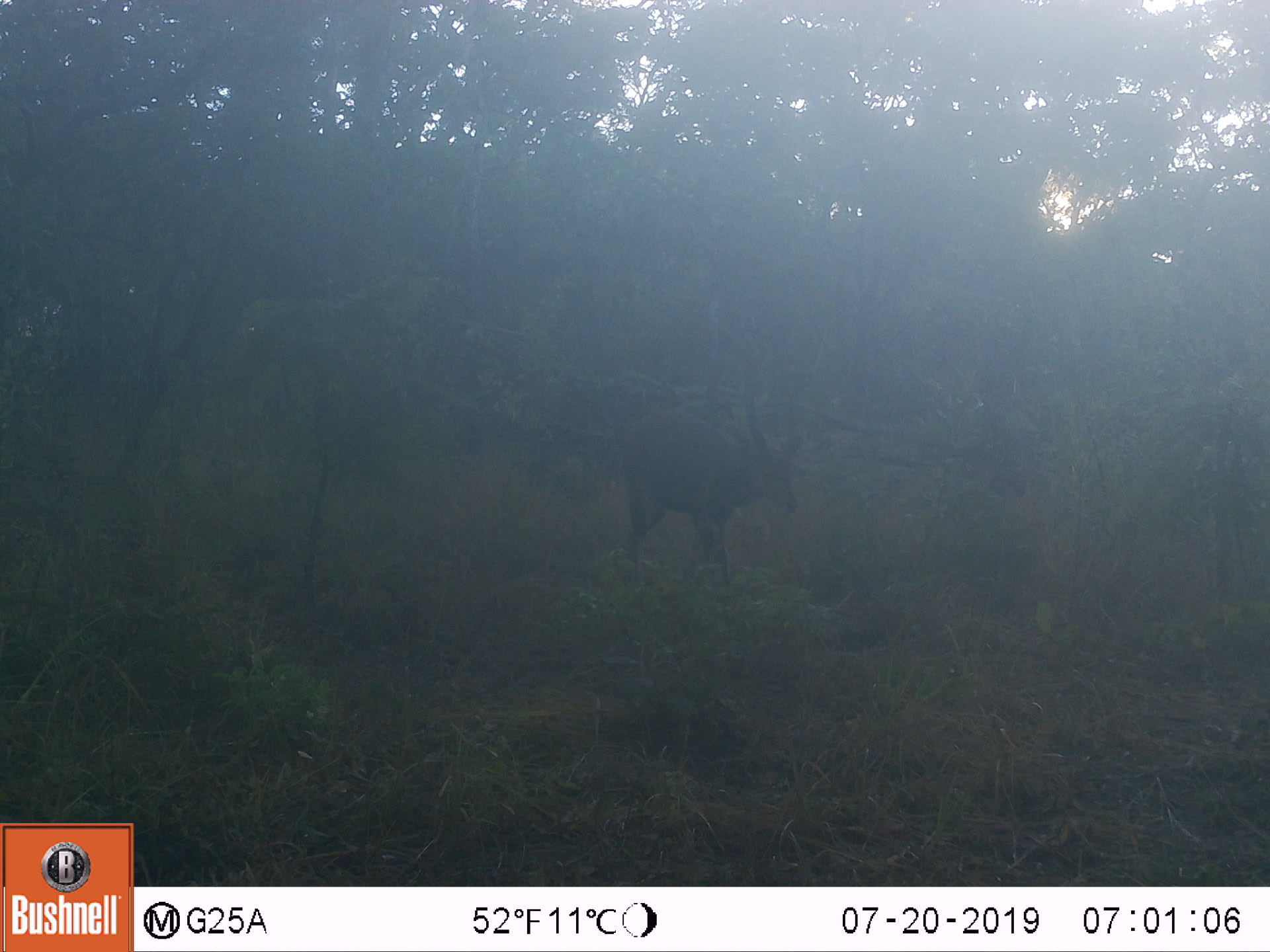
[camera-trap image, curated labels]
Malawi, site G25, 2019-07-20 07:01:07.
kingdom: Animalia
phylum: Chordata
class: Mammalia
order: Artiodactyla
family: Bovidae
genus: Tragelaphus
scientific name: Tragelaphus sylvaticus sylvaticus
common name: cape bushbuck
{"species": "cape bushbuck (Tragelaphus sylvaticus sylvaticus)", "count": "1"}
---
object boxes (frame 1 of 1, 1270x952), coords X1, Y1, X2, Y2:
cape bushbuck: 614, 373, 807, 599